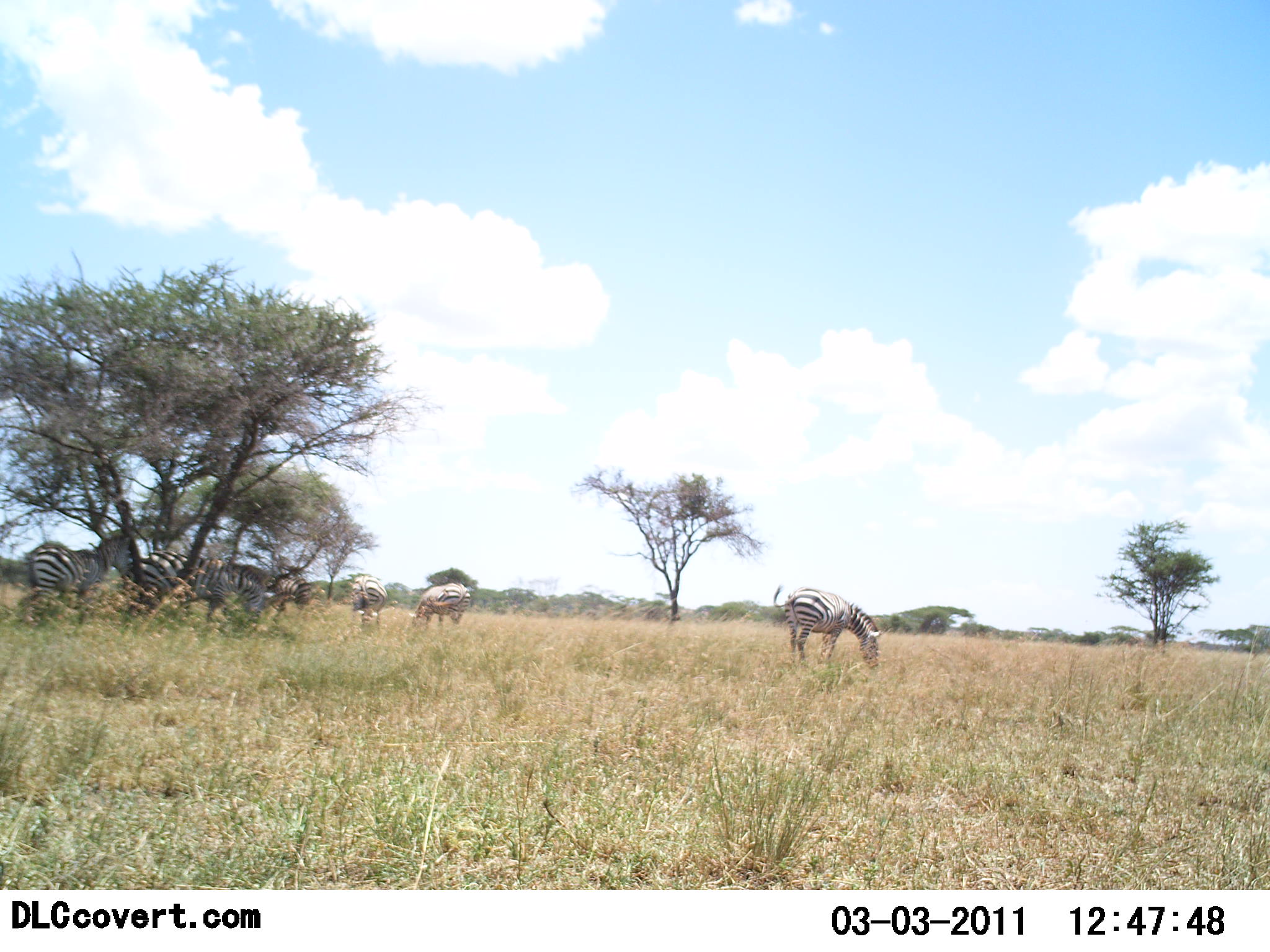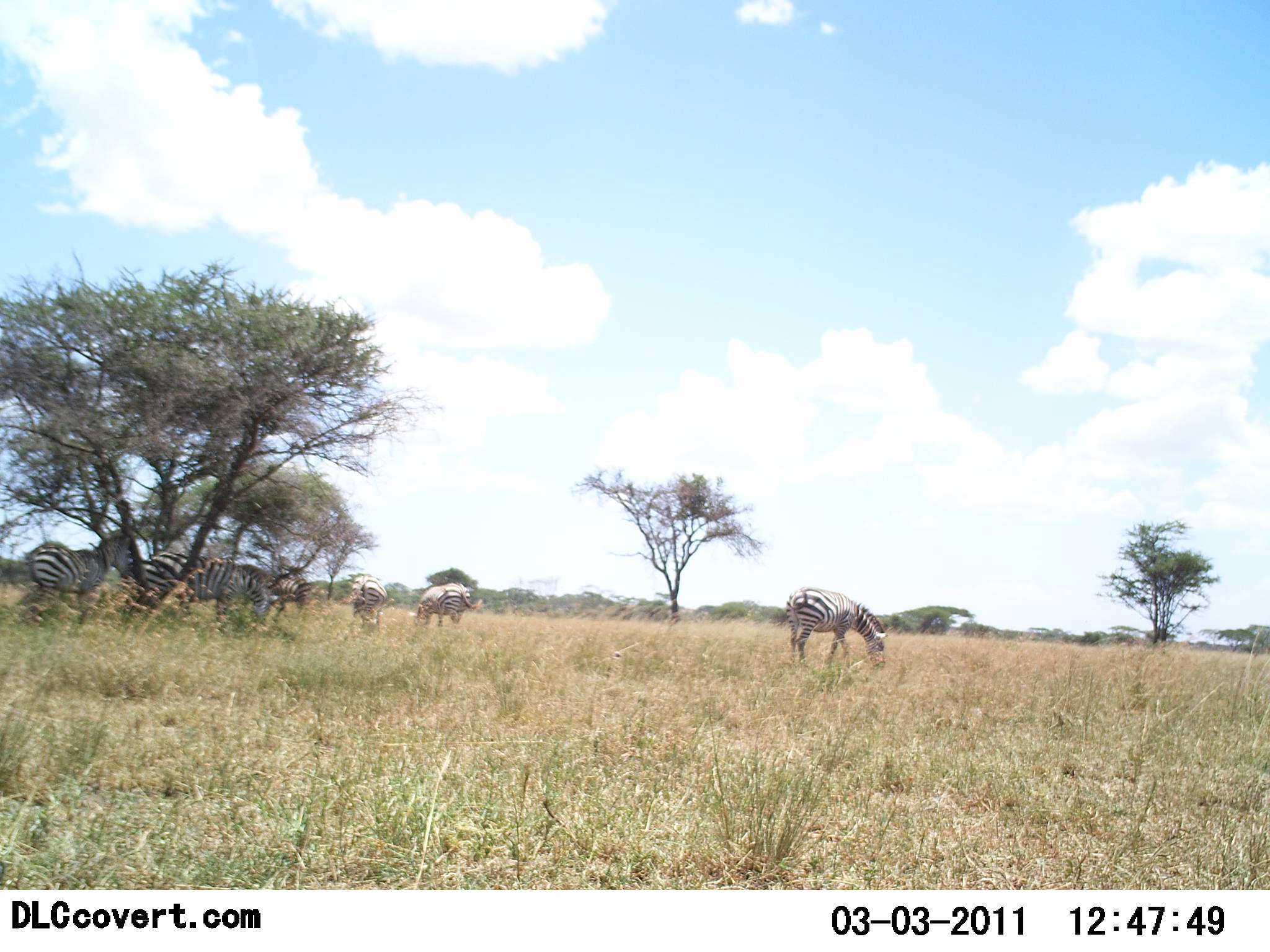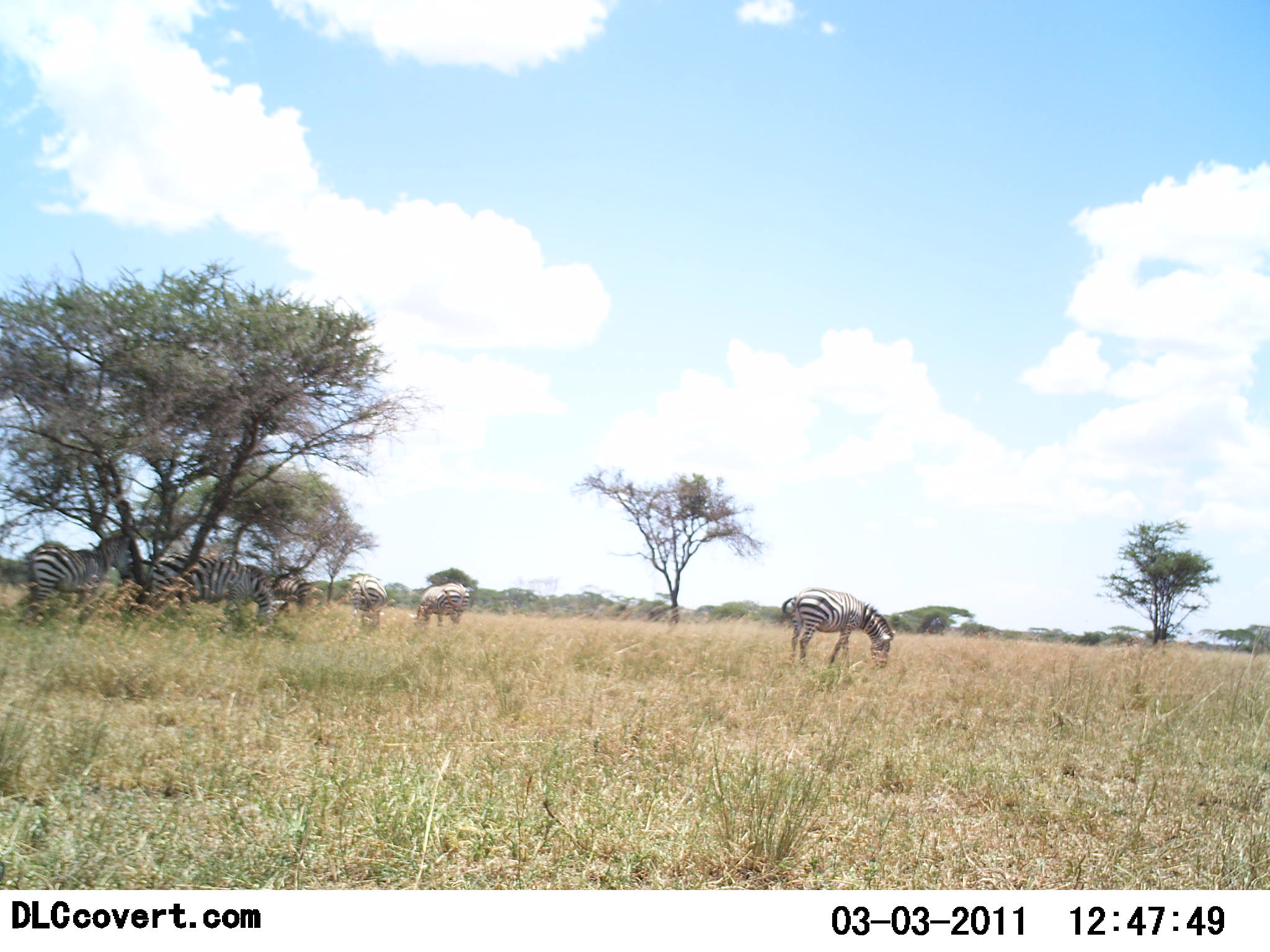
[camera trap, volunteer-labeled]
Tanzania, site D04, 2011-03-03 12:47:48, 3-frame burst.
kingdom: Animalia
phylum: Chordata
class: Mammalia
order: Perissodactyla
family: Equidae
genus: Equus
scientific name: Equus quagga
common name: plains zebra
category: zebra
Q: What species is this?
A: Zebra (plains zebra) (Equus quagga).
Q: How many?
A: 6.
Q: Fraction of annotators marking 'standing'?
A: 54%.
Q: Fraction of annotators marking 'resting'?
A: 0%.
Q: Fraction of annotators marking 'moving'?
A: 8%.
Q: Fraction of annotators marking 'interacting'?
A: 0%.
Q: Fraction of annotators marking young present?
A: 0%.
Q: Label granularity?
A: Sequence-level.